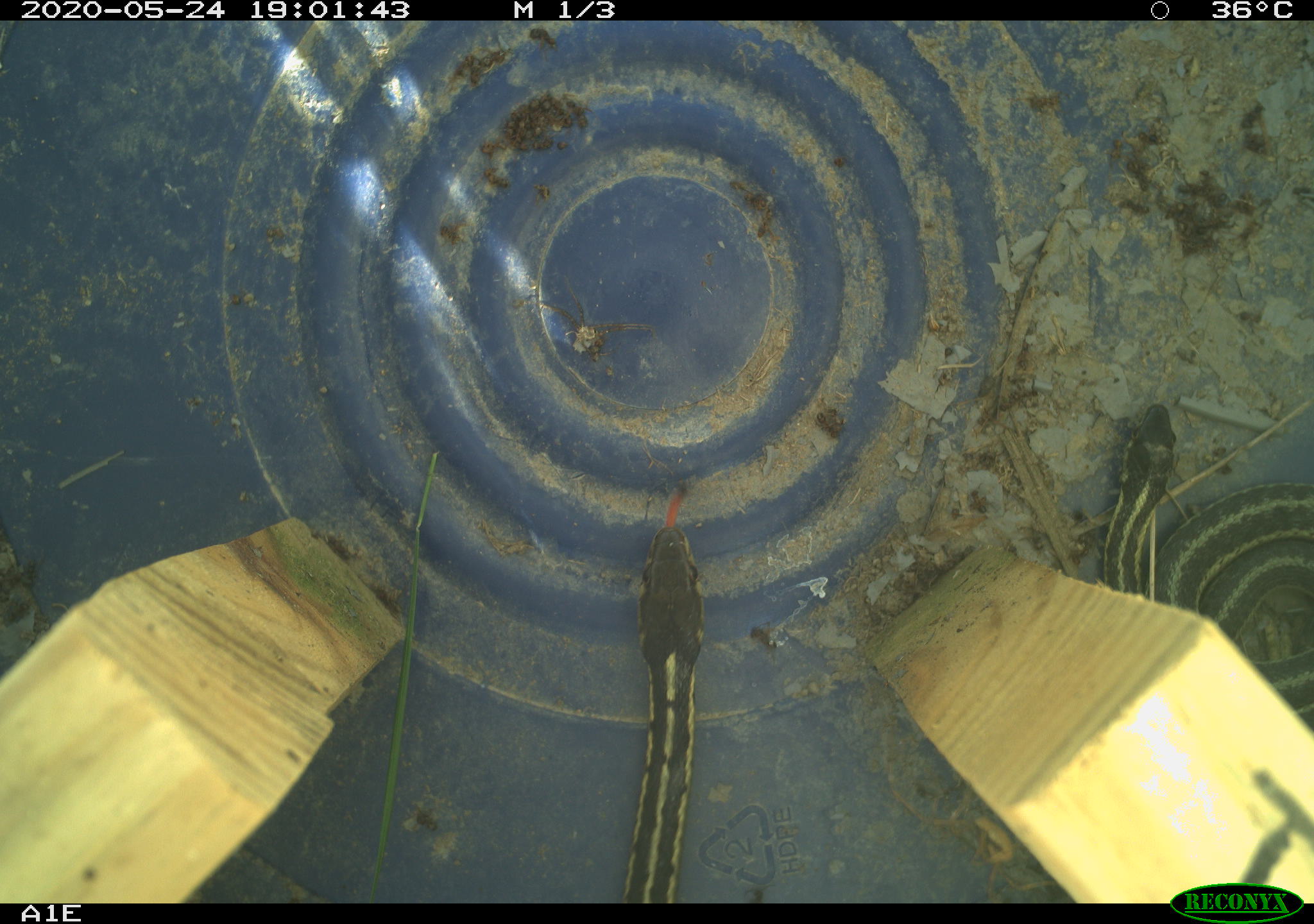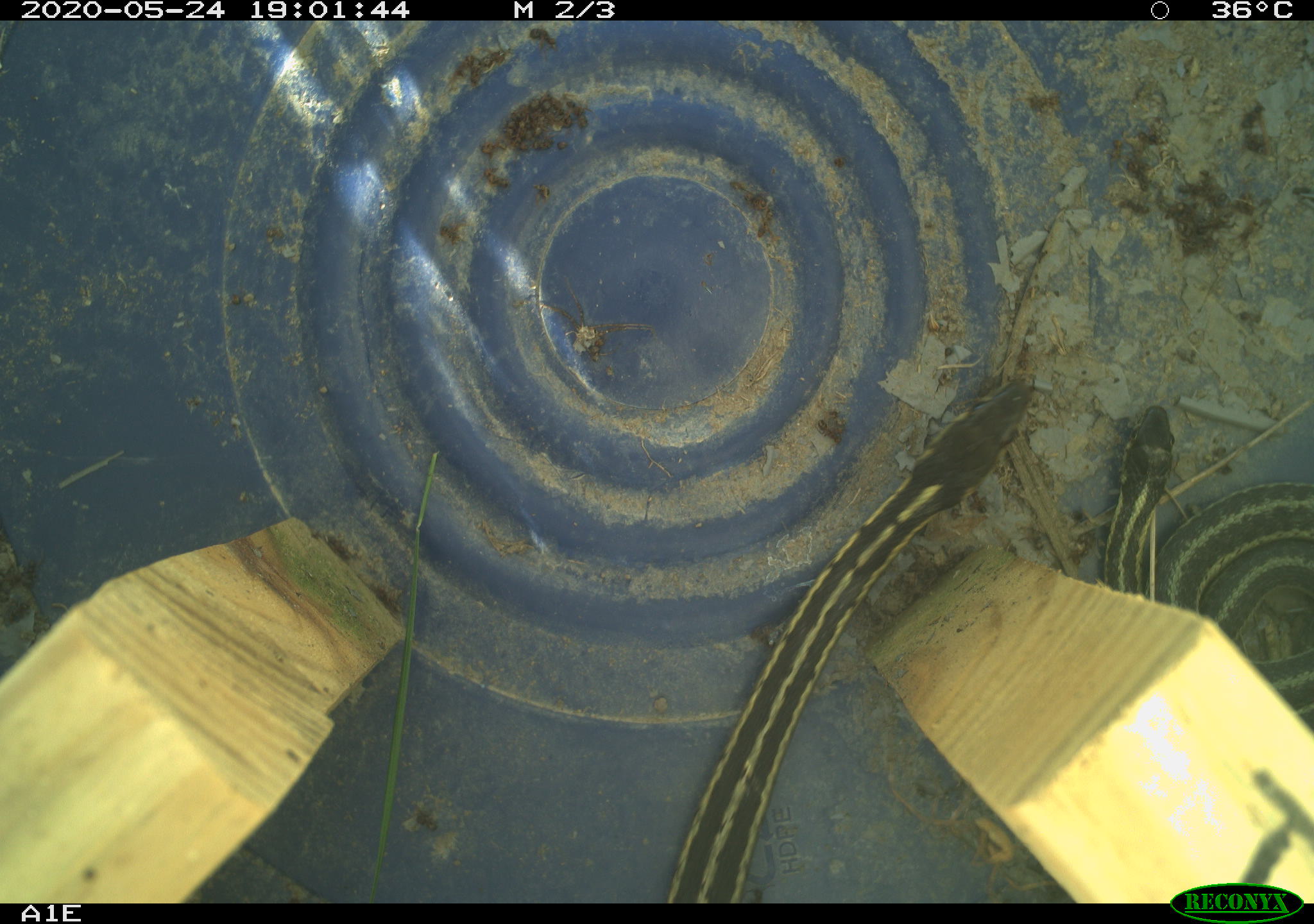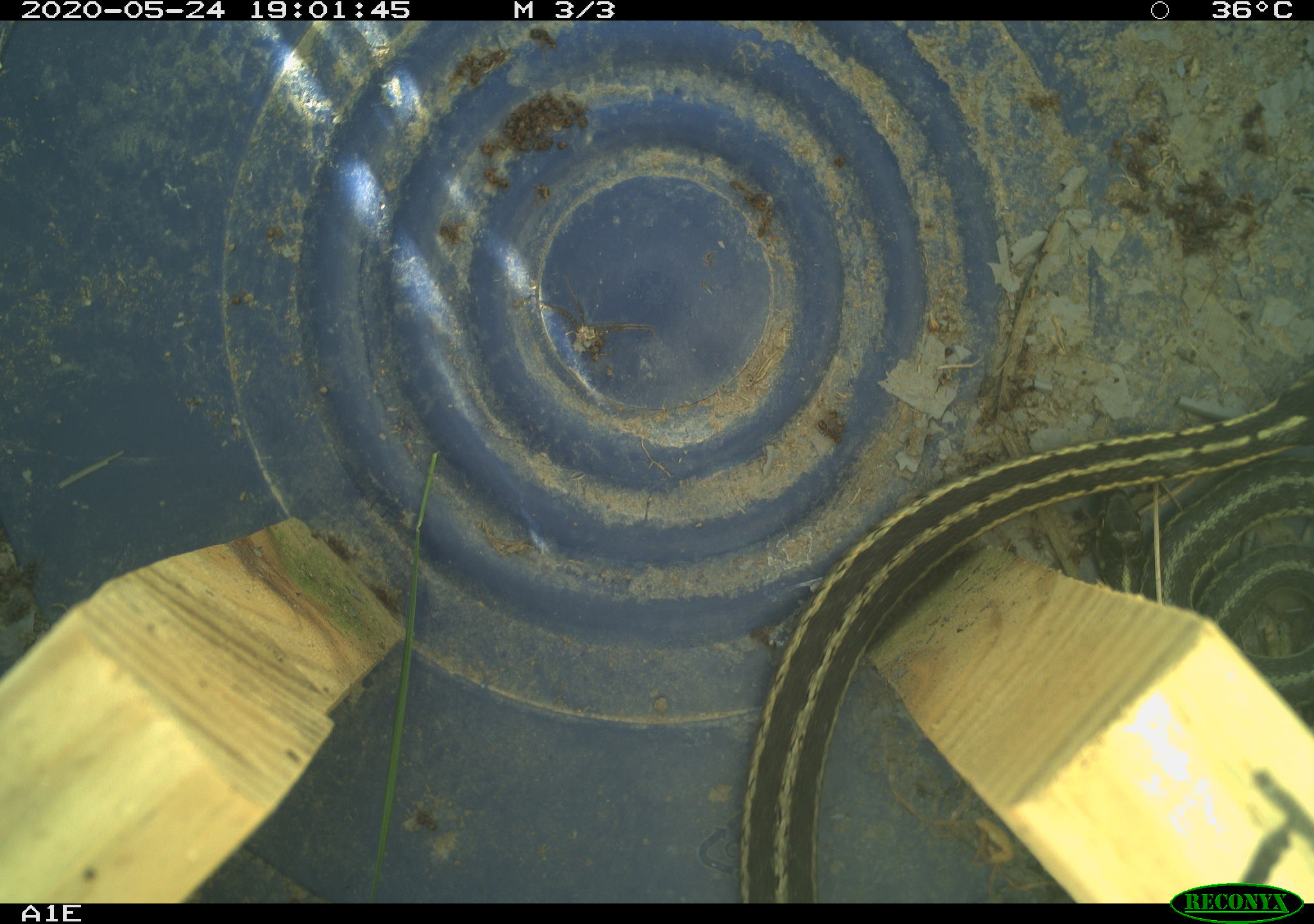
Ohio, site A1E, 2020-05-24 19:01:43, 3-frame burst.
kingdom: Animalia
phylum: Chordata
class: Reptilia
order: Squamata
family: Colubridae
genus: Thamnophis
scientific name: Thamnophis sirtalis sirtalis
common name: eastern gartersnake